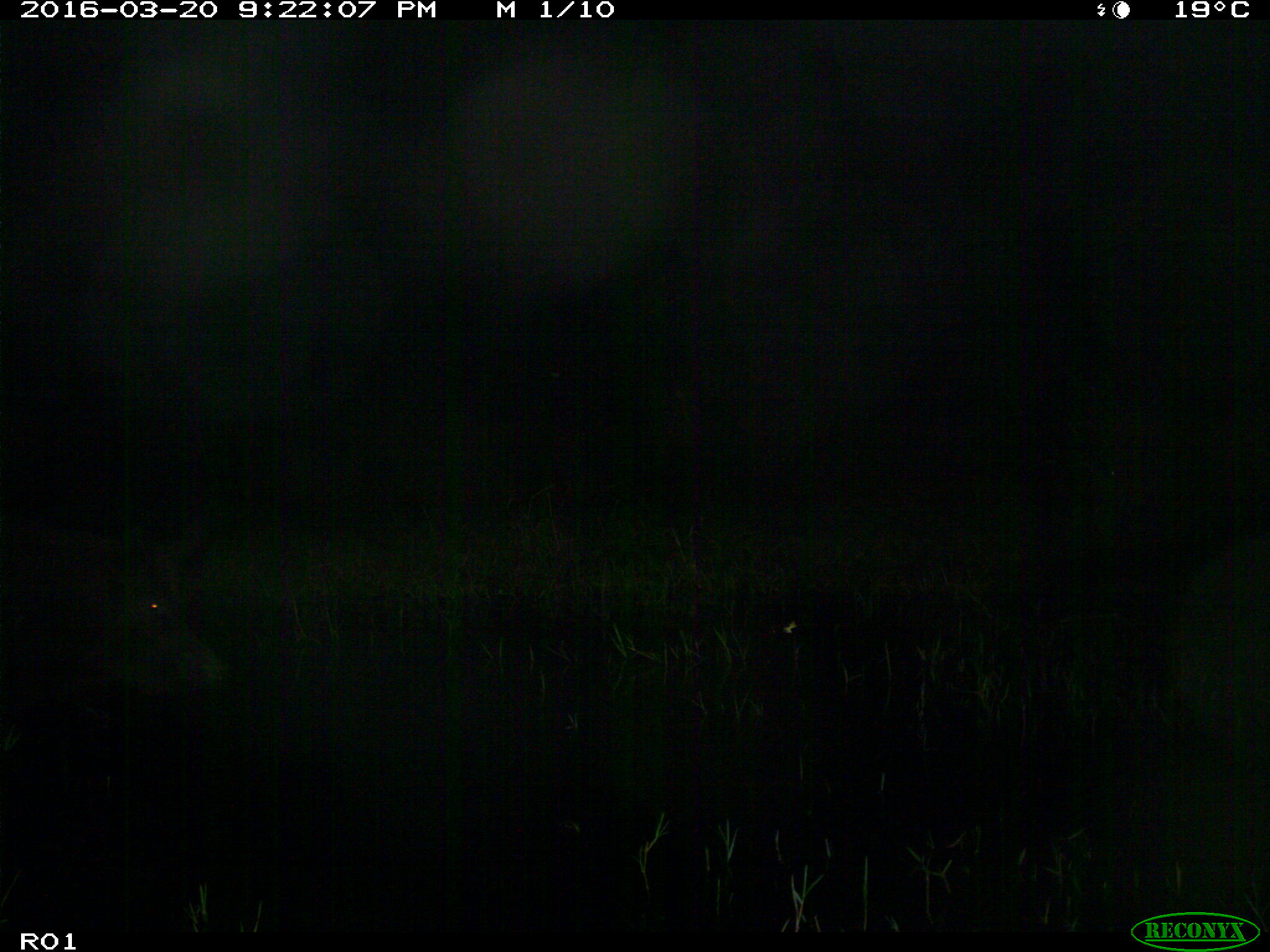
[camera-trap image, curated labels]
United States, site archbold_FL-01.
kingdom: Animalia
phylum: Chordata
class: Mammalia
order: Artiodactyla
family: Suidae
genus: Sus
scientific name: Sus scrofa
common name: wild boar